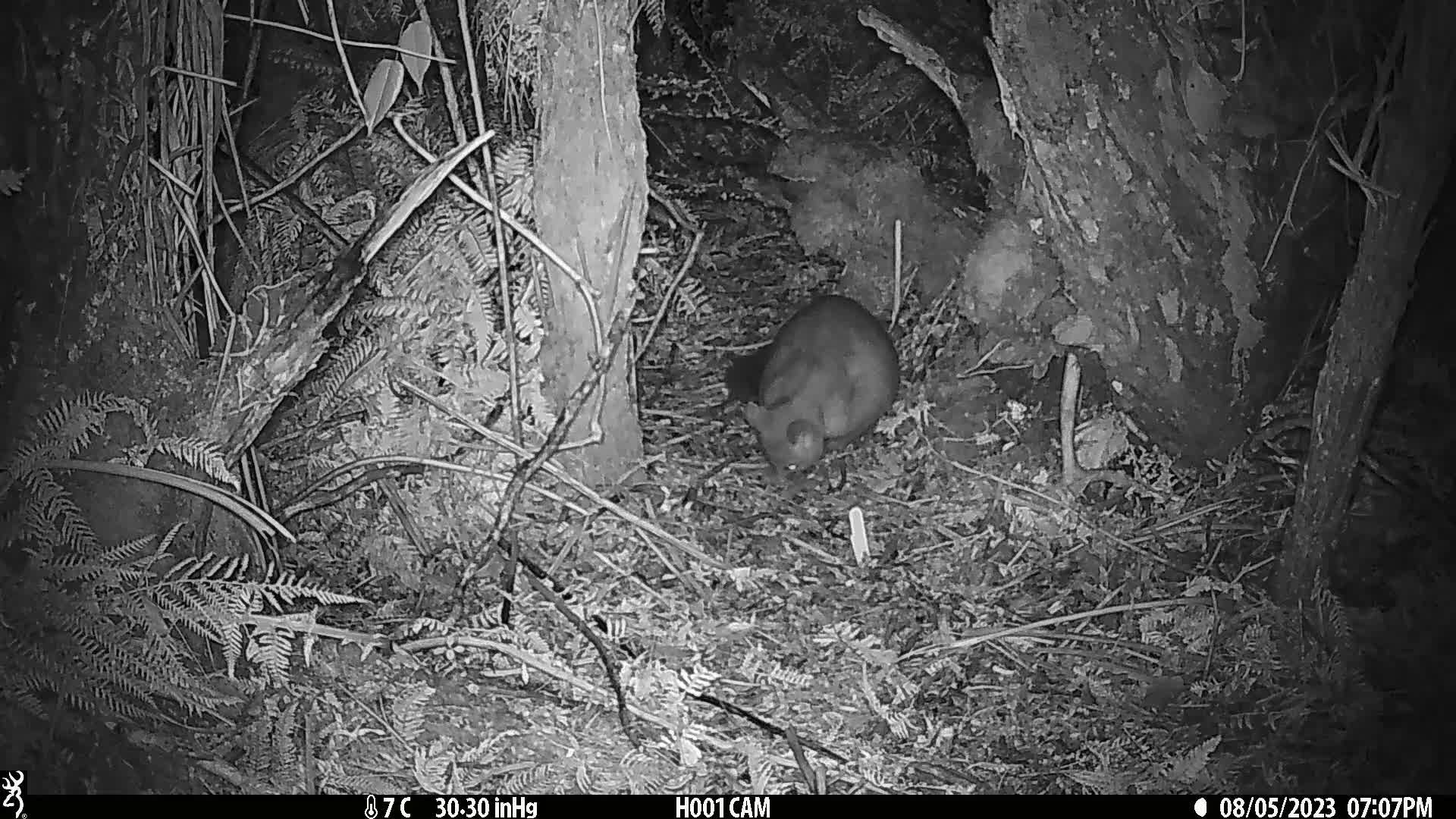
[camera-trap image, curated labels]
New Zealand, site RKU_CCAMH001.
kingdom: Animalia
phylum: Chordata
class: Mammalia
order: Diprotodontia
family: Phalangeridae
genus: Trichosurus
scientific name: Trichosurus vulpecula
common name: common brushtail possum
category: possum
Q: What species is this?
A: Possum (common brushtail possum) (Trichosurus vulpecula).